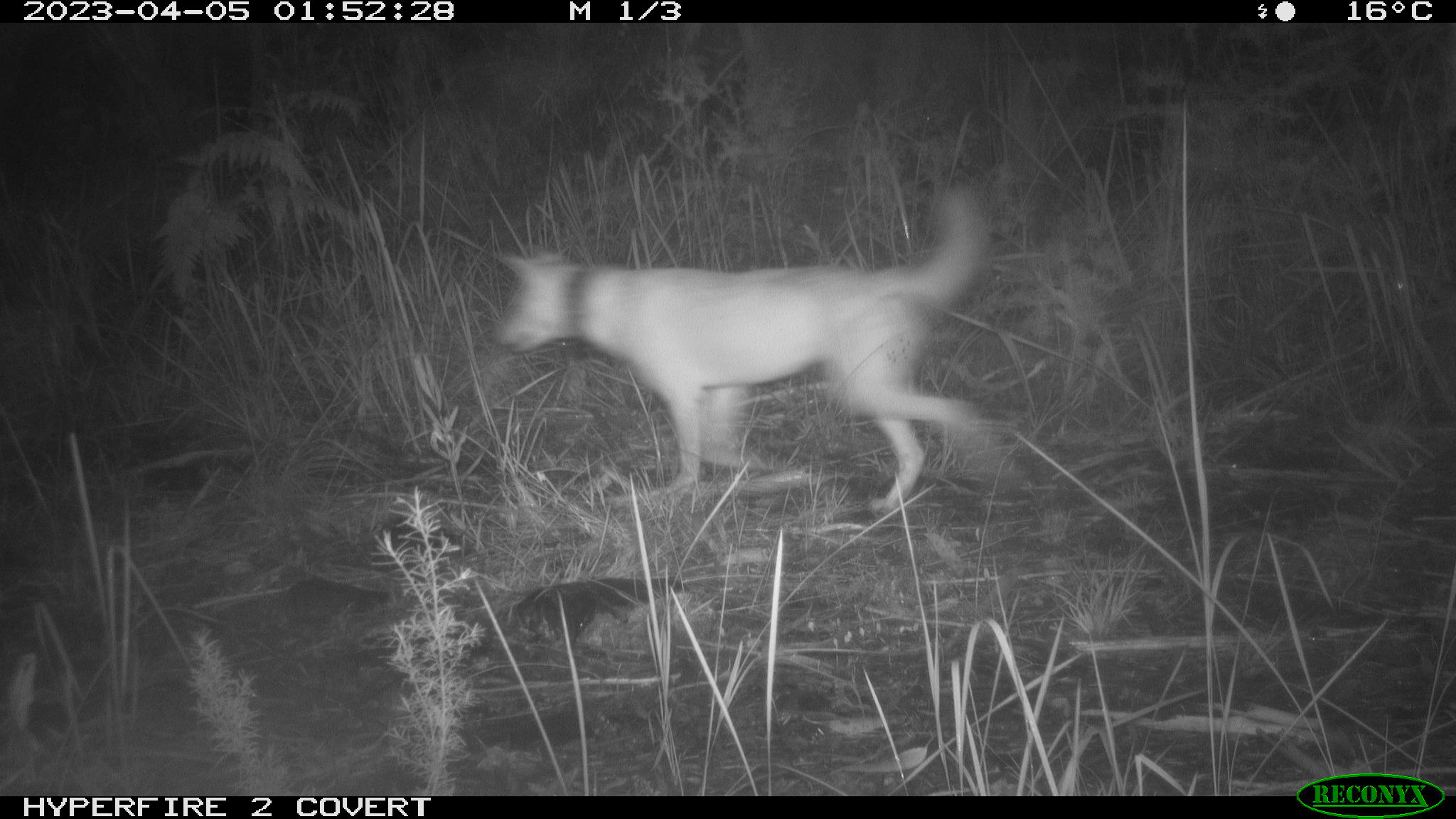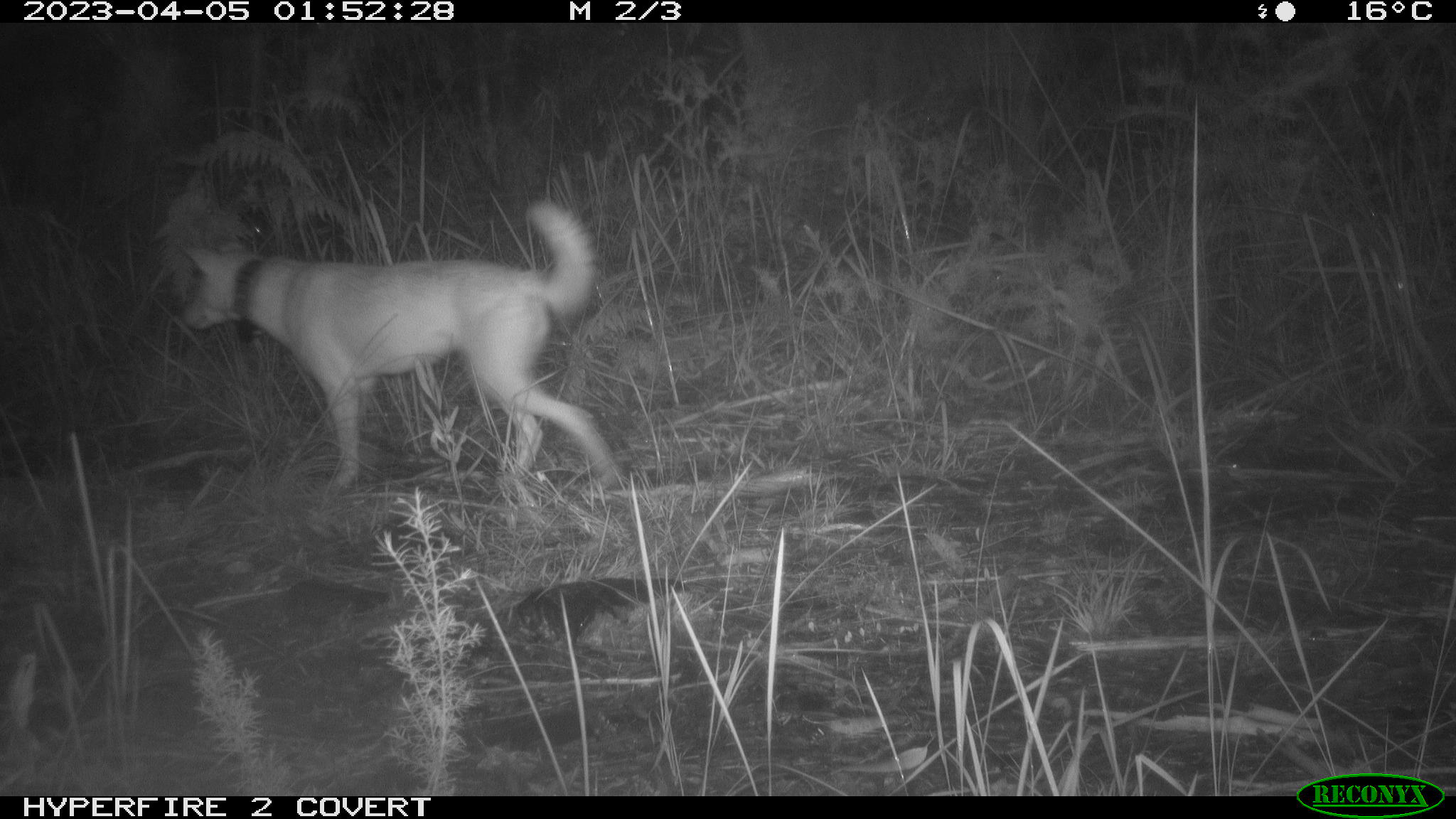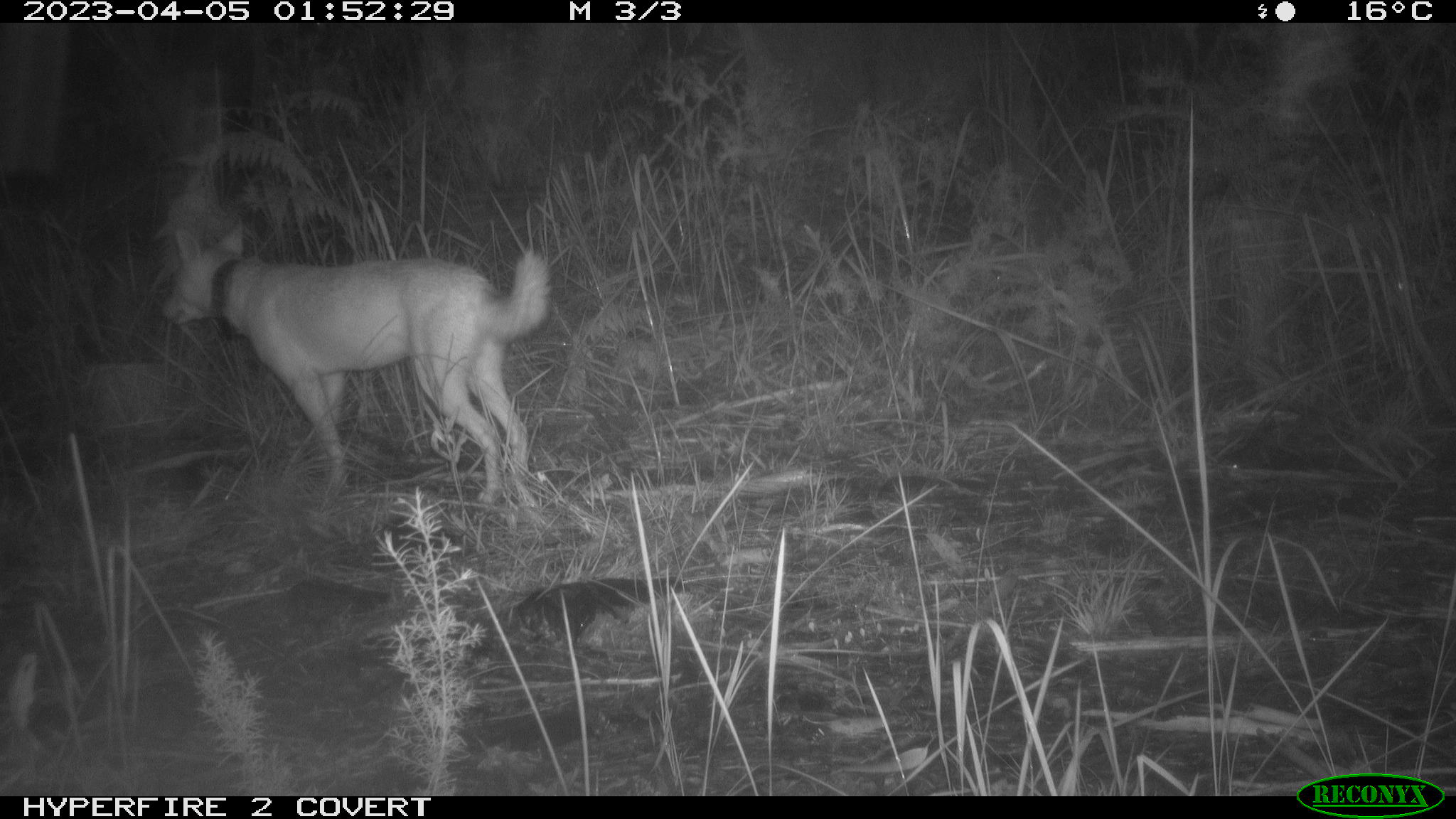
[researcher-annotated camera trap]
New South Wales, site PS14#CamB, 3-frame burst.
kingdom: Animalia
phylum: Chordata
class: Mammalia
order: Carnivora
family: Canidae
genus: Canis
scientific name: Canis familiaris dingo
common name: dingo